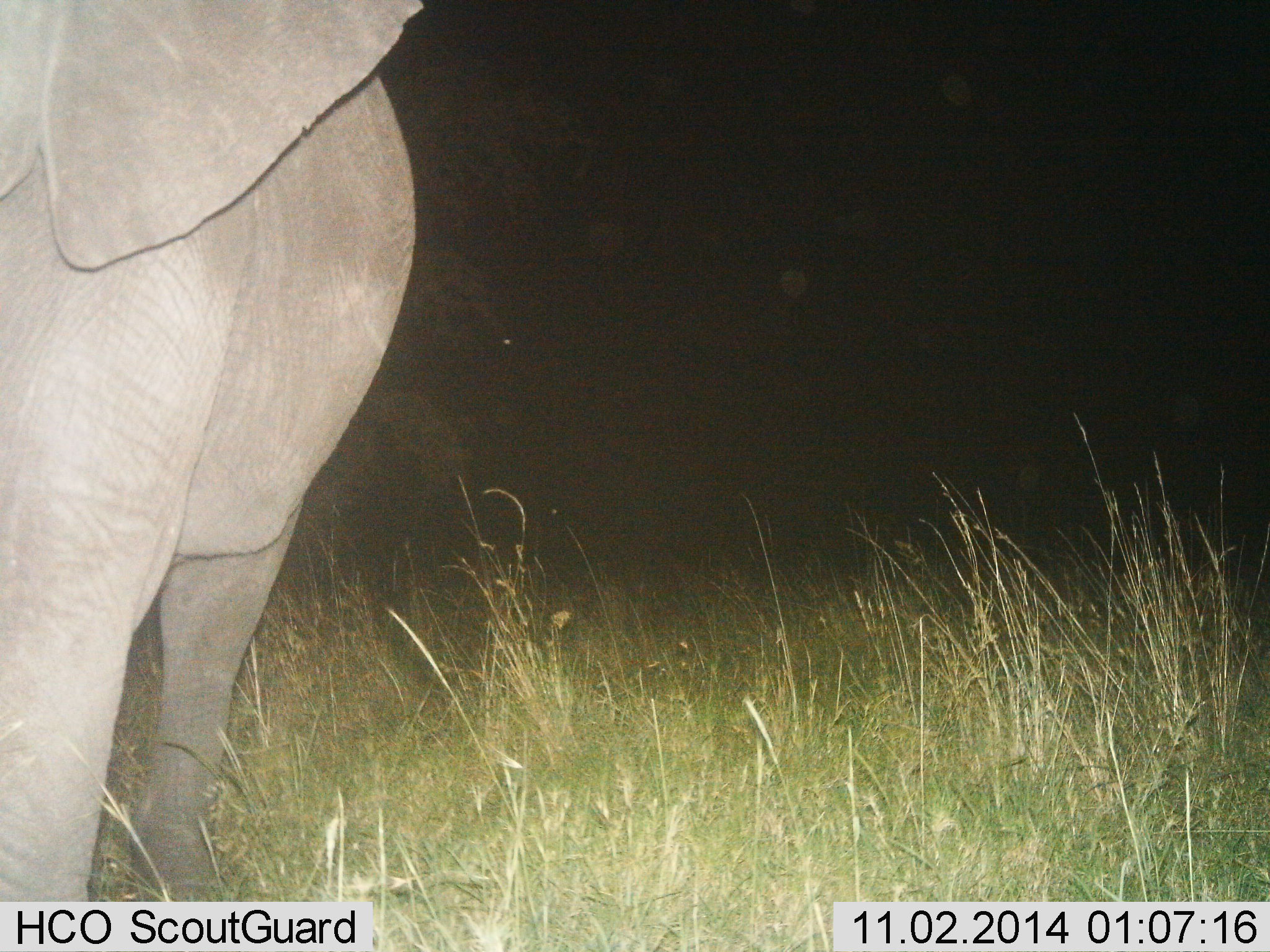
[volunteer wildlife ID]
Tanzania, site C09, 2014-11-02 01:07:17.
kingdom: Animalia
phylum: Chordata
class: Mammalia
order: Proboscidea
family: Elephantidae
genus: Loxodonta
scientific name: Loxodonta africana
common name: african bush elephant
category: elephant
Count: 1.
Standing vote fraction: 100%.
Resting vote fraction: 0%.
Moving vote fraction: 0%.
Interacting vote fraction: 0%.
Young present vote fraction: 0%.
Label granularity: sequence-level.